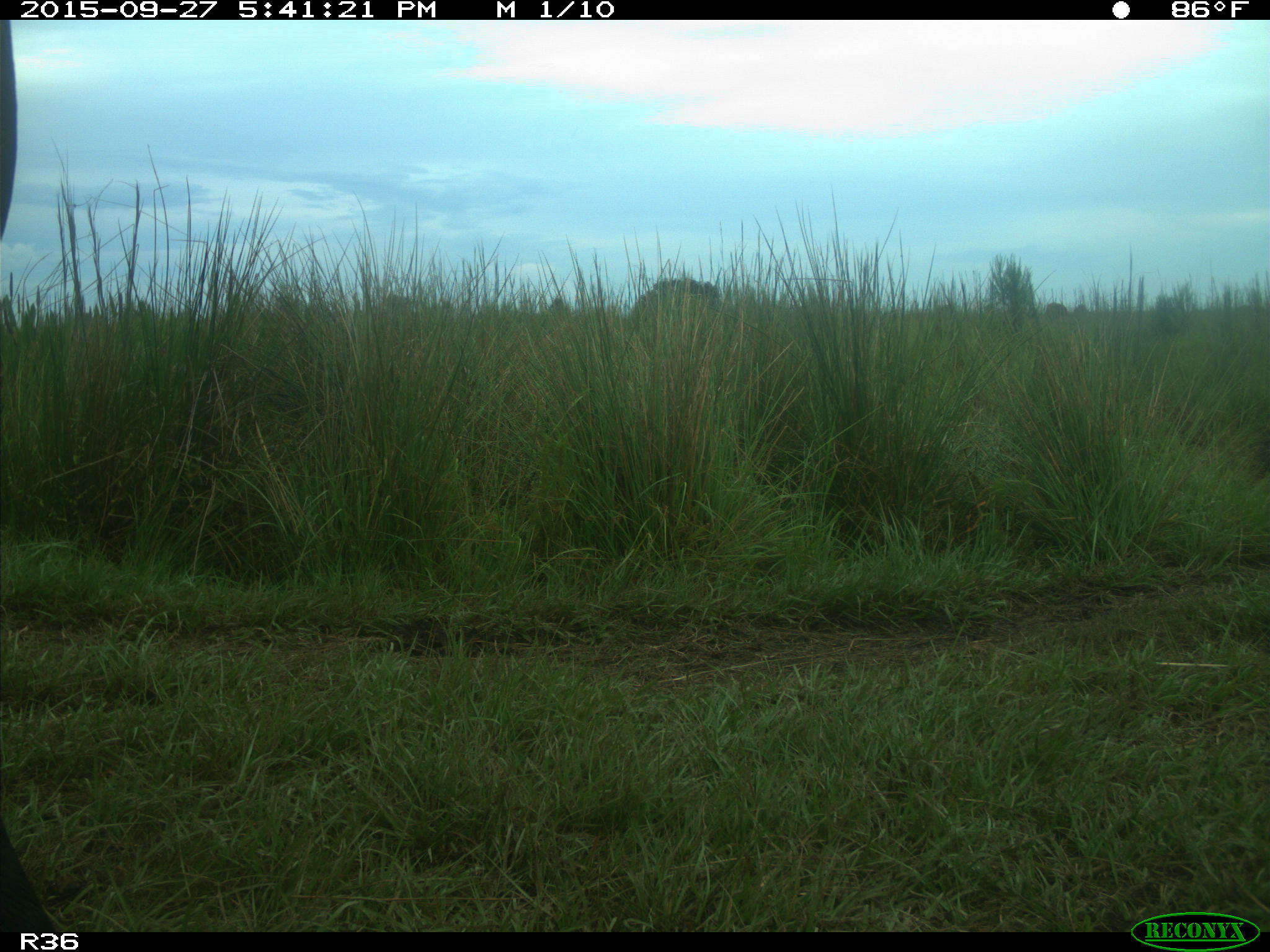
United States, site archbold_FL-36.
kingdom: Animalia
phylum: Chordata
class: Mammalia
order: Artiodactyla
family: Bovidae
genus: Bos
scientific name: Bos taurus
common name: domestic cow